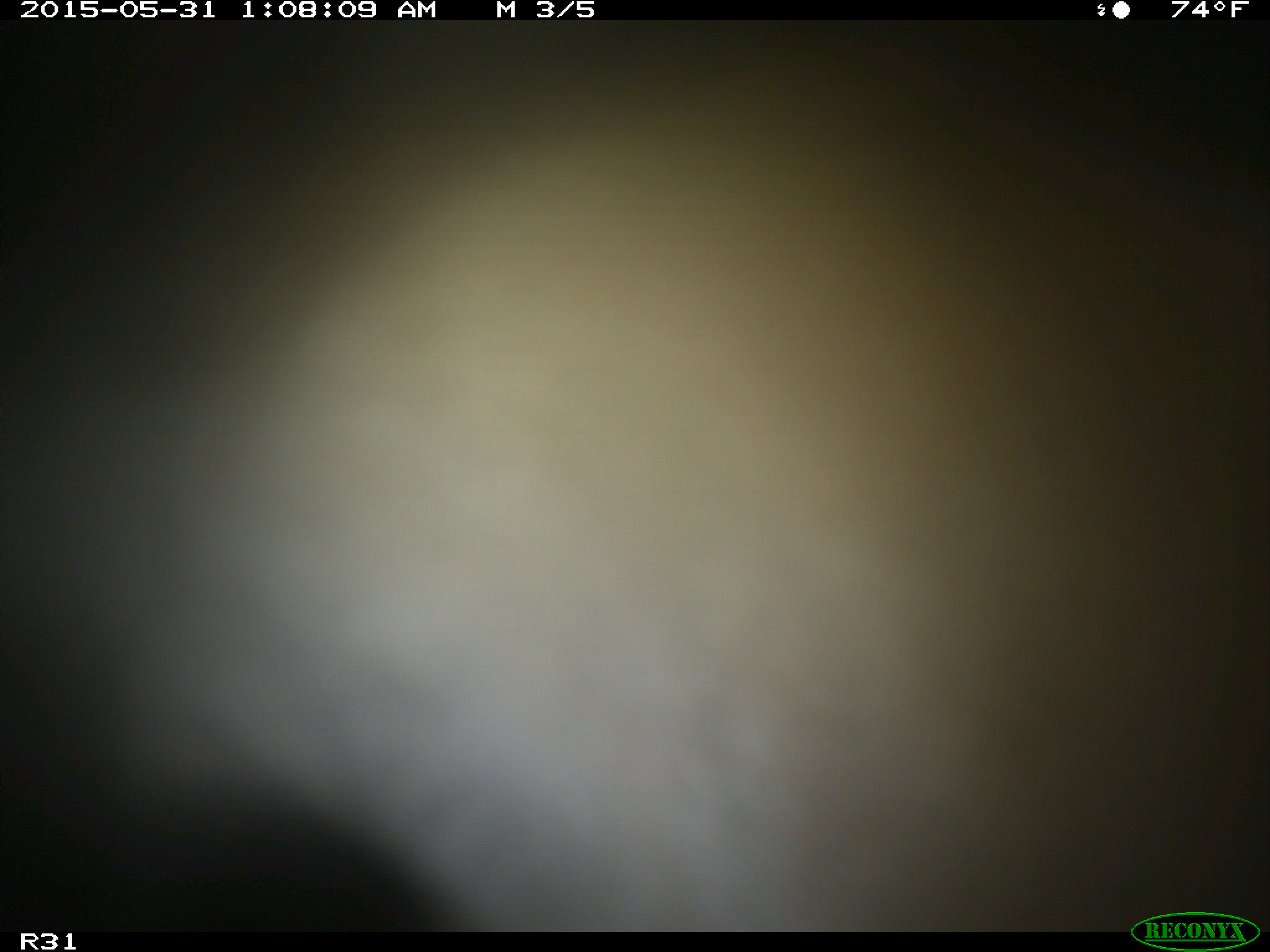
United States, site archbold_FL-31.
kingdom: Animalia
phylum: Chordata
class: Mammalia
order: Artiodactyla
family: Bovidae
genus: Bos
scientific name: Bos taurus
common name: domestic cow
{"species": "Bos taurus (domestic cow)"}